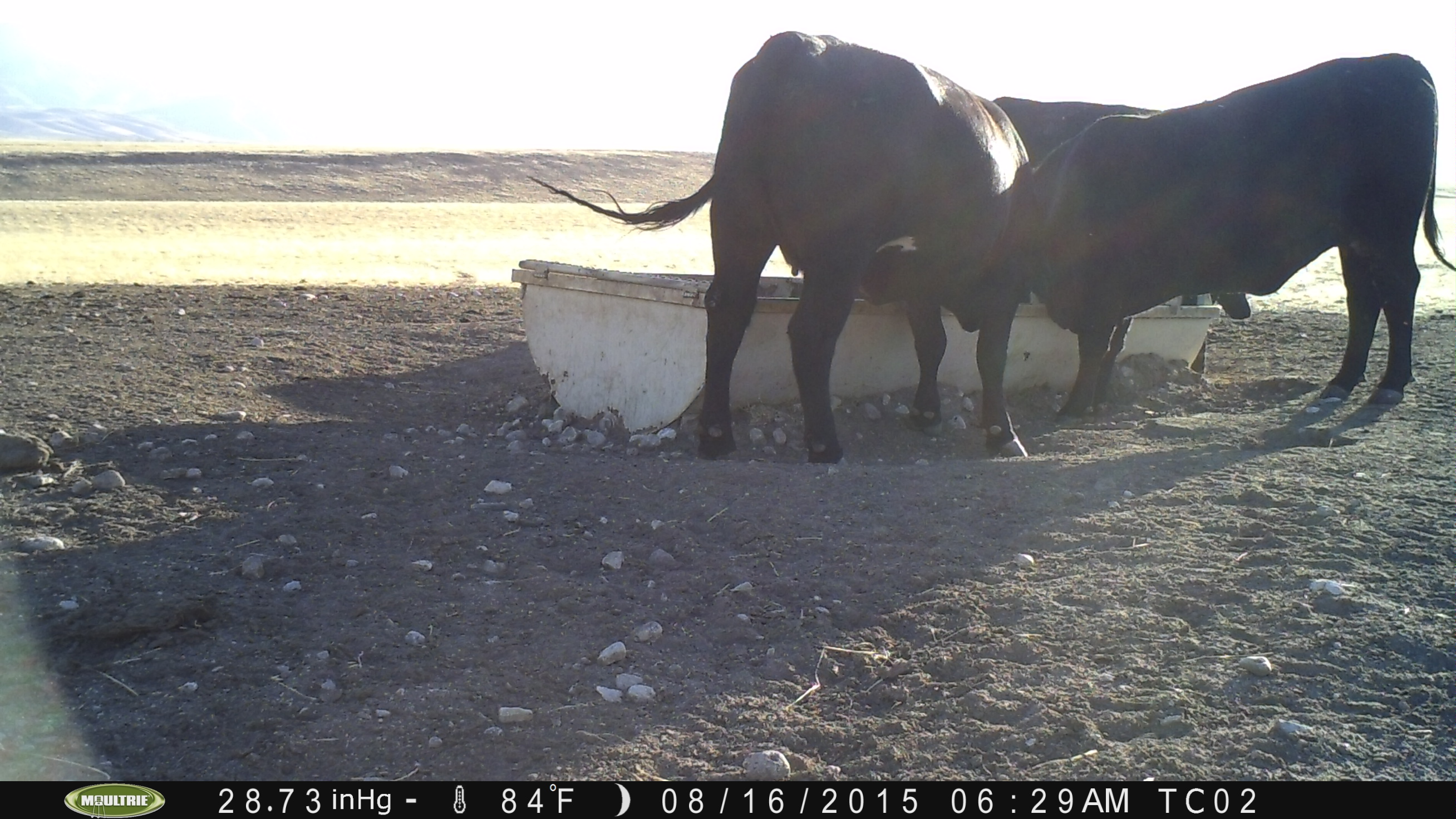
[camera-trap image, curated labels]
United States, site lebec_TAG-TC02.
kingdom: Animalia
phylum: Chordata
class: Mammalia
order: Artiodactyla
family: Bovidae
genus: Bos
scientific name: Bos taurus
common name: domestic cow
Bos taurus (domestic cow).